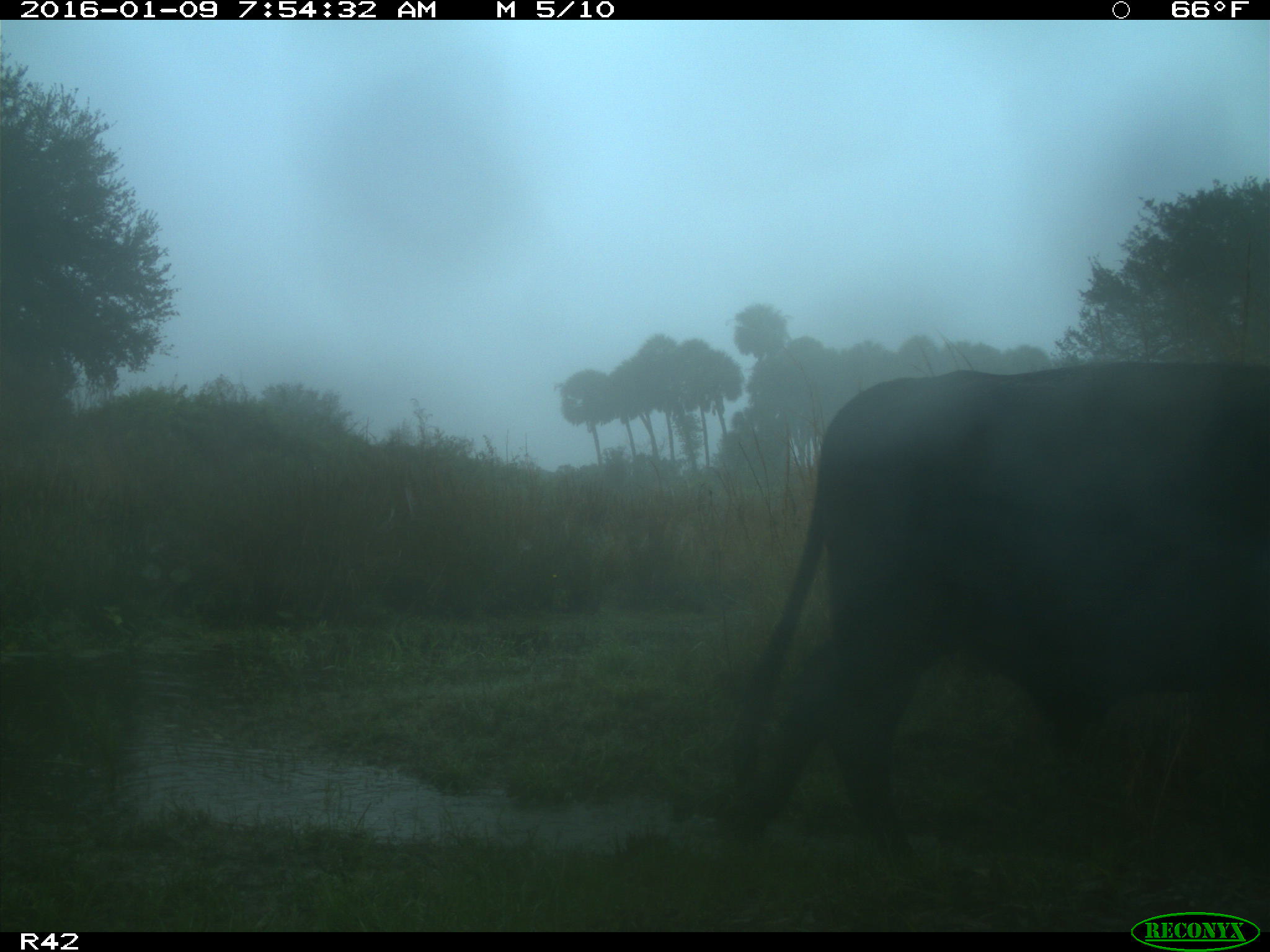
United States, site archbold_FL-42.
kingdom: Animalia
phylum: Chordata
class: Mammalia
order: Artiodactyla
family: Bovidae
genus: Bos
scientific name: Bos taurus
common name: domestic cow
Bos taurus (domestic cow).